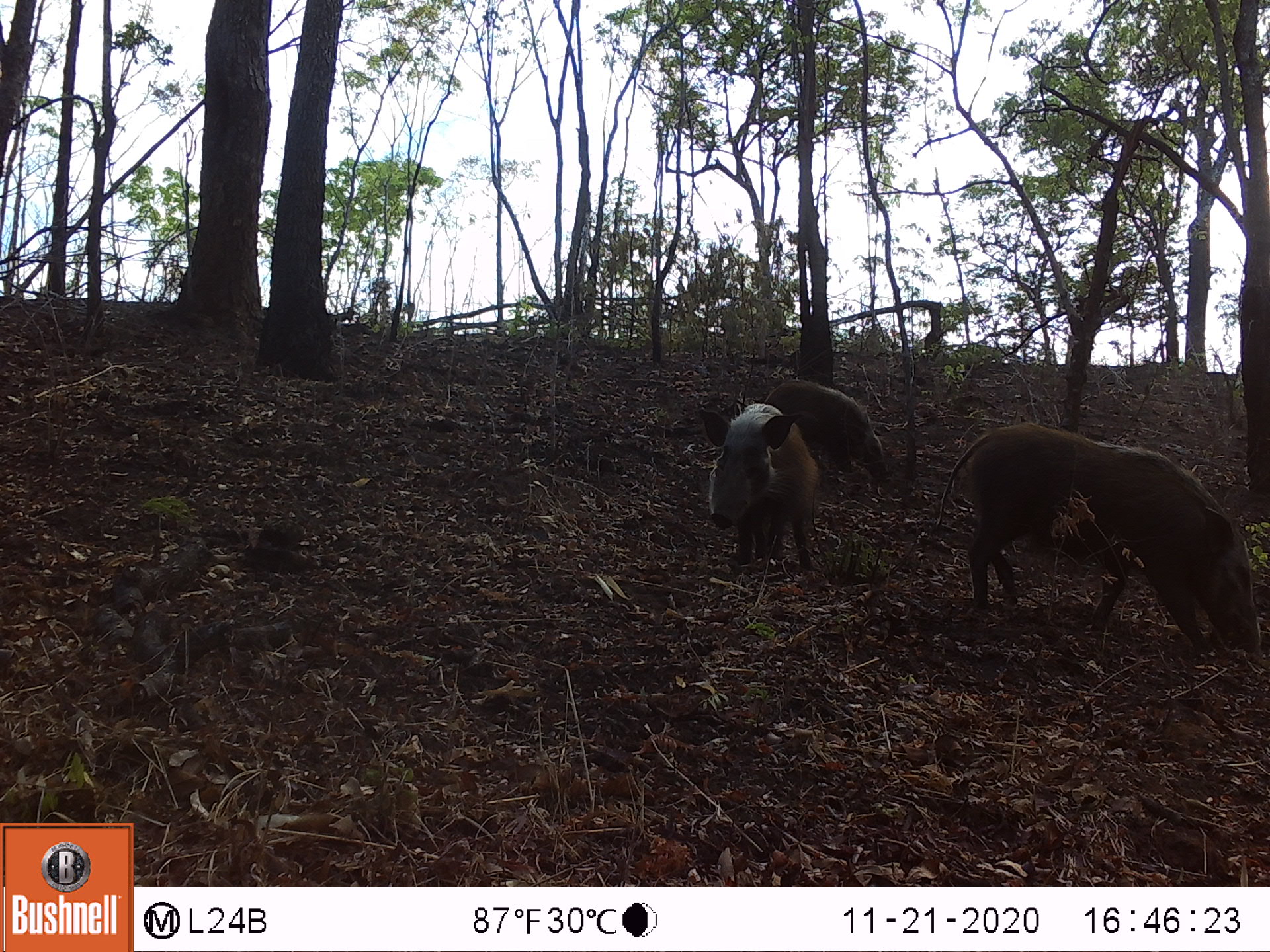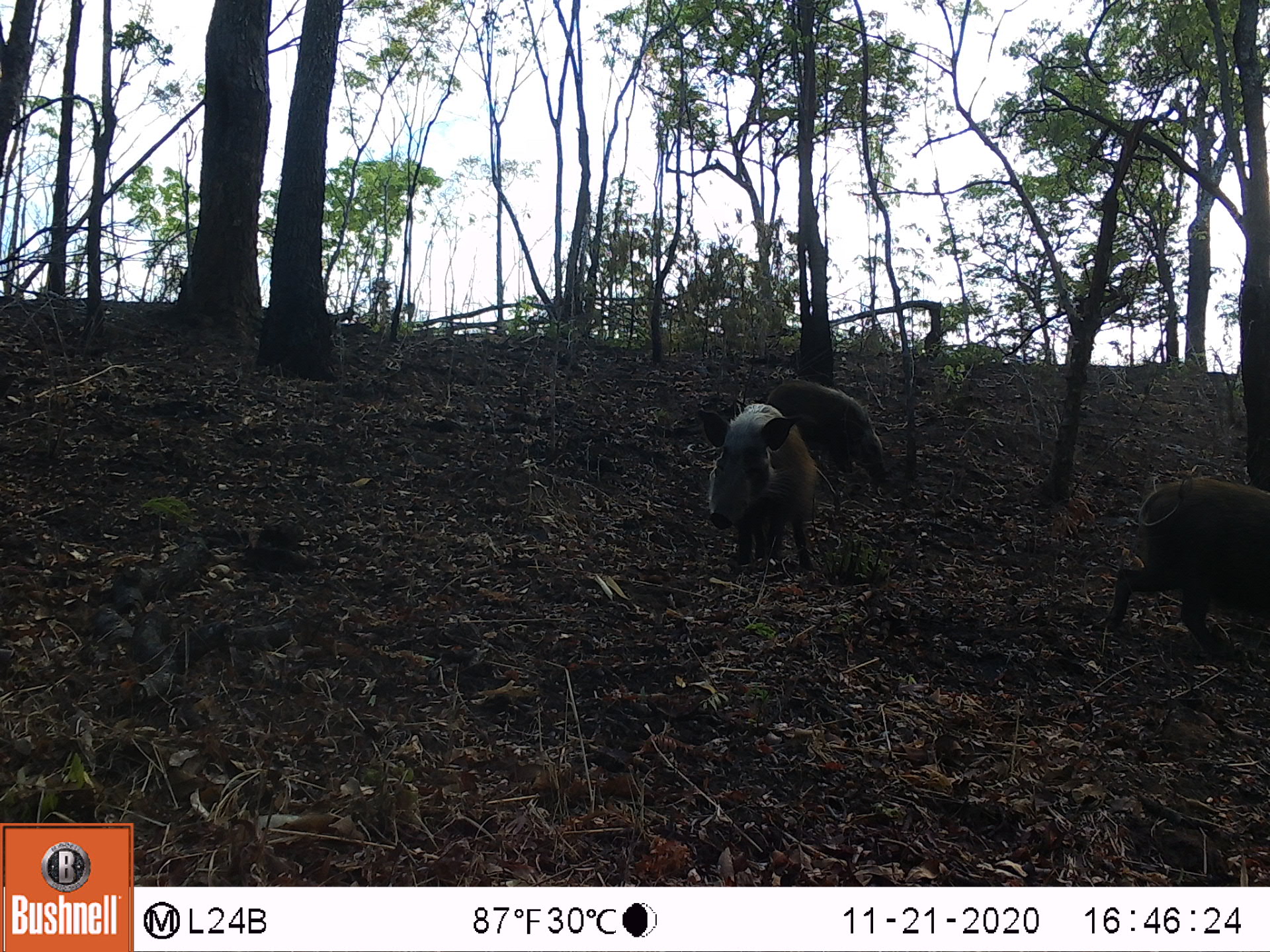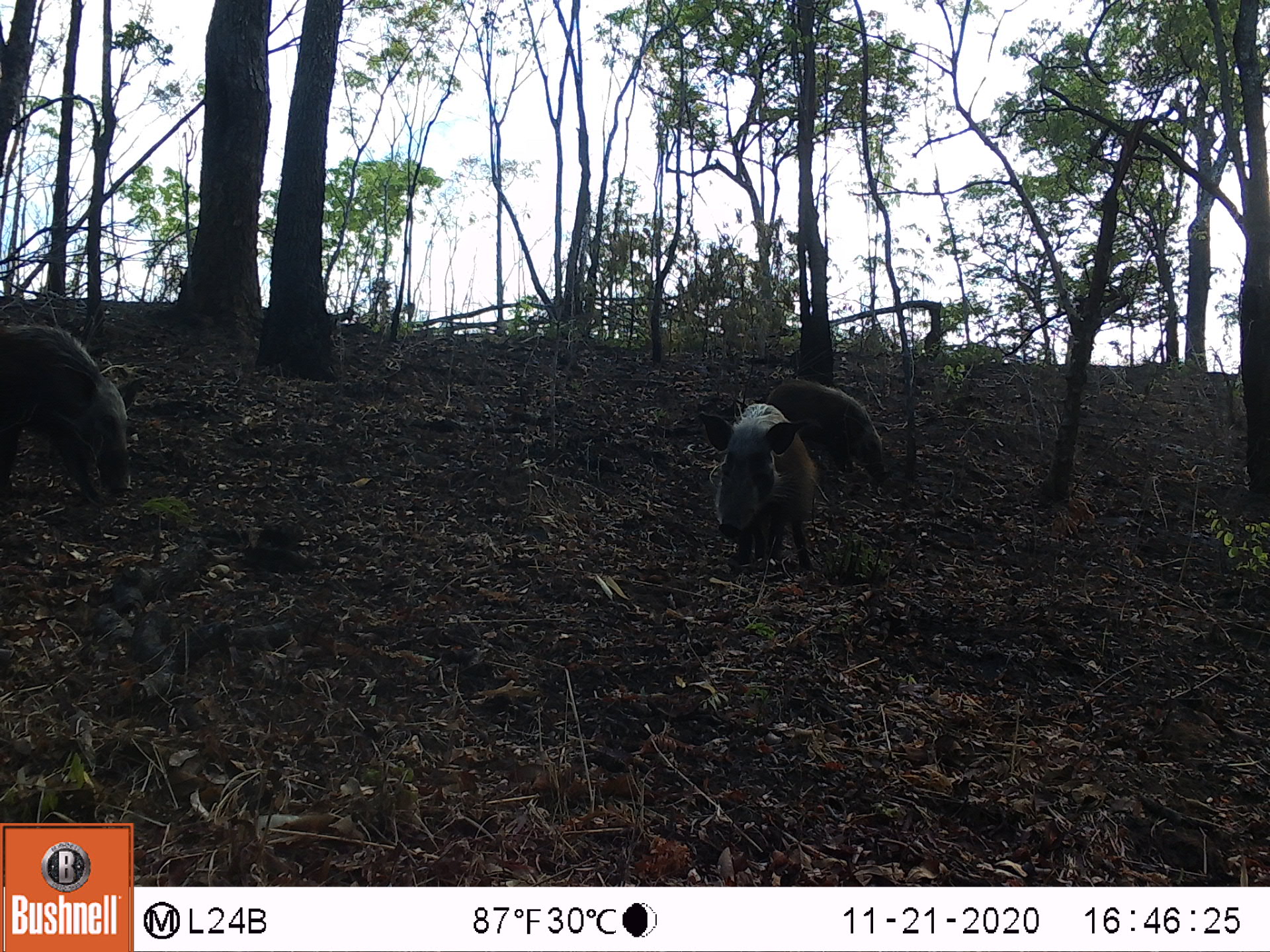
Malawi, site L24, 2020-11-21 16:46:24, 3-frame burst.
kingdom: Animalia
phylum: Chordata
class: Mammalia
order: Artiodactyla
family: Suidae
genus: Potamochoerus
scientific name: Potamochoerus larvatus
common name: bushpig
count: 3